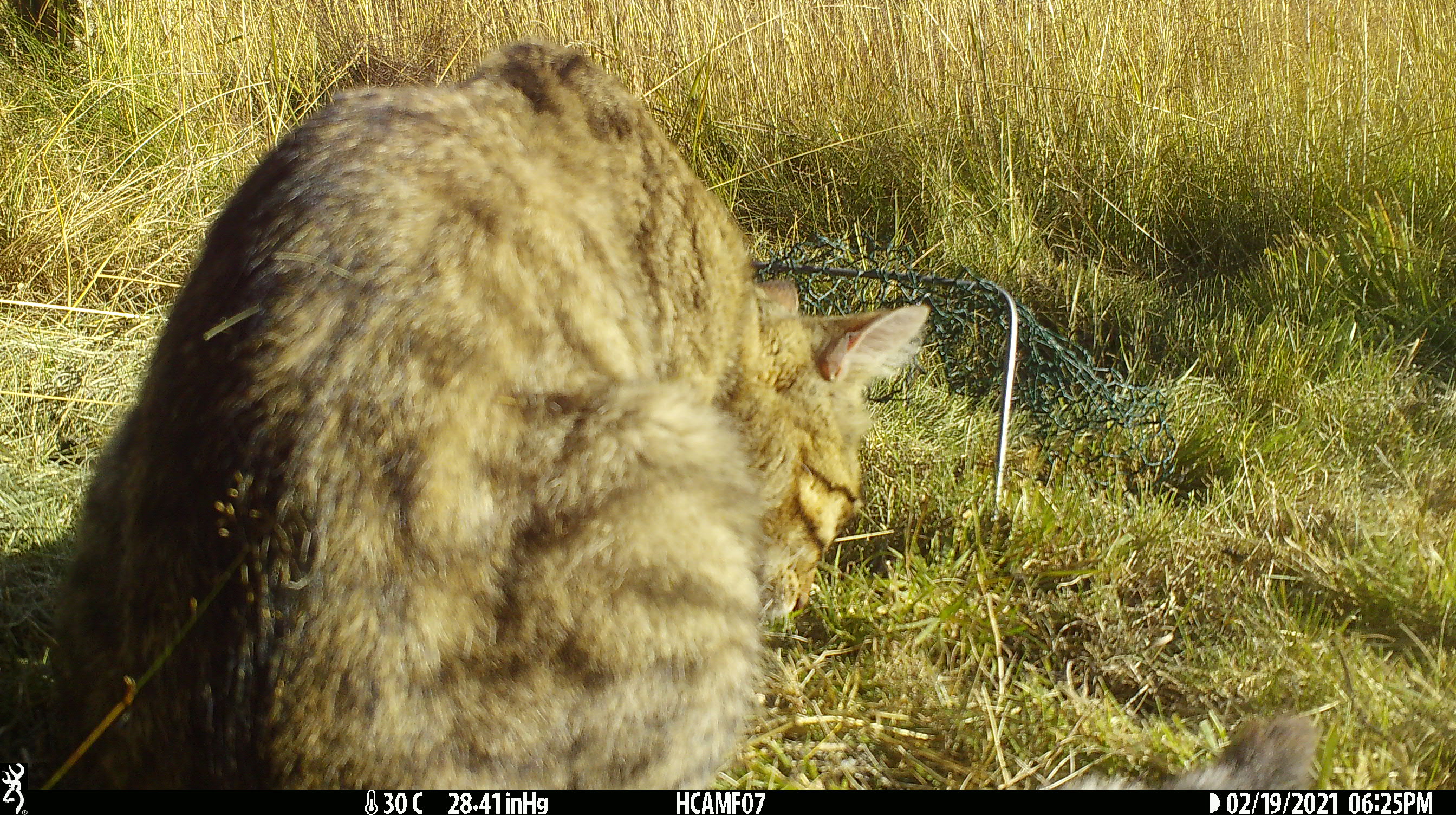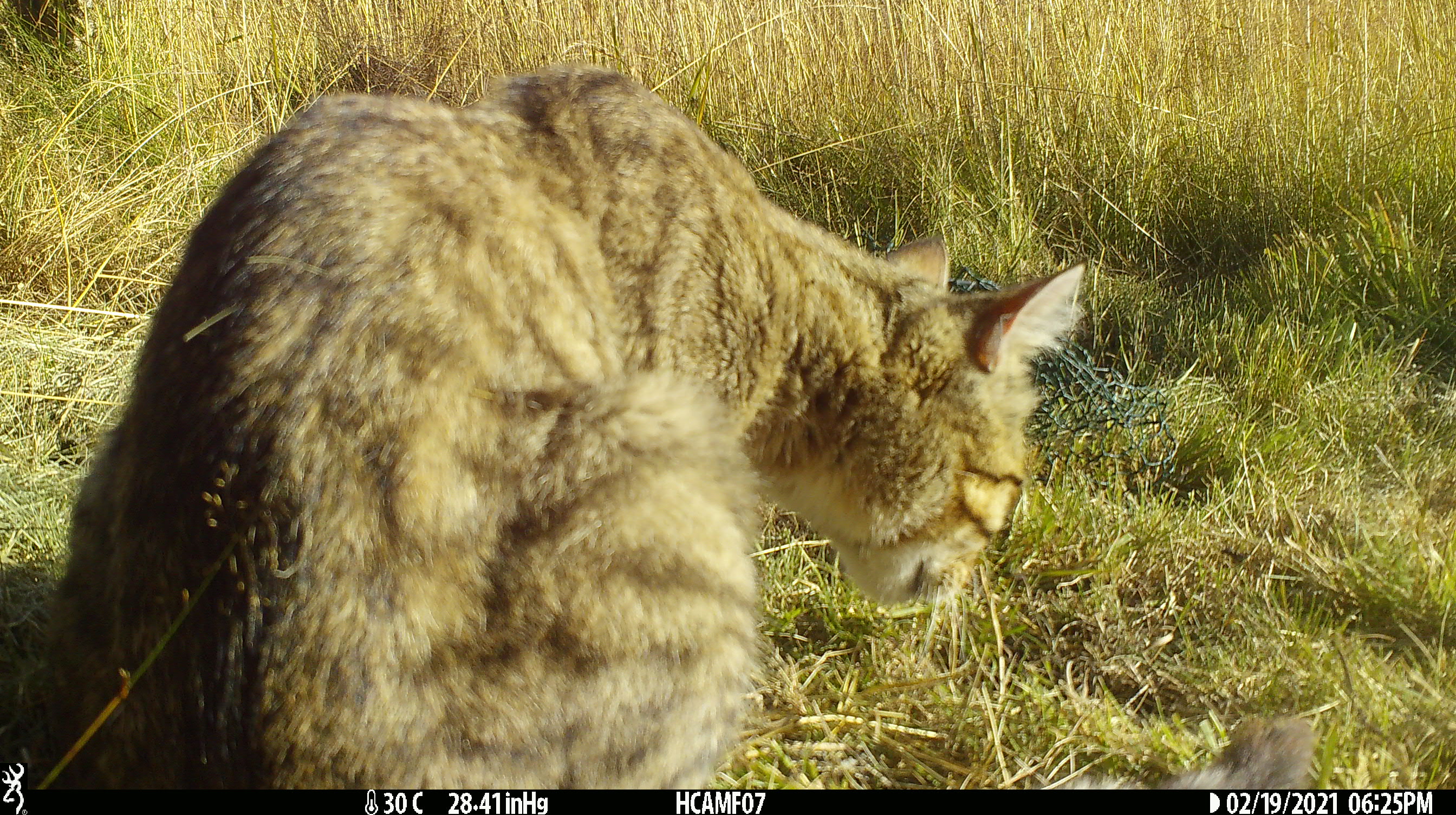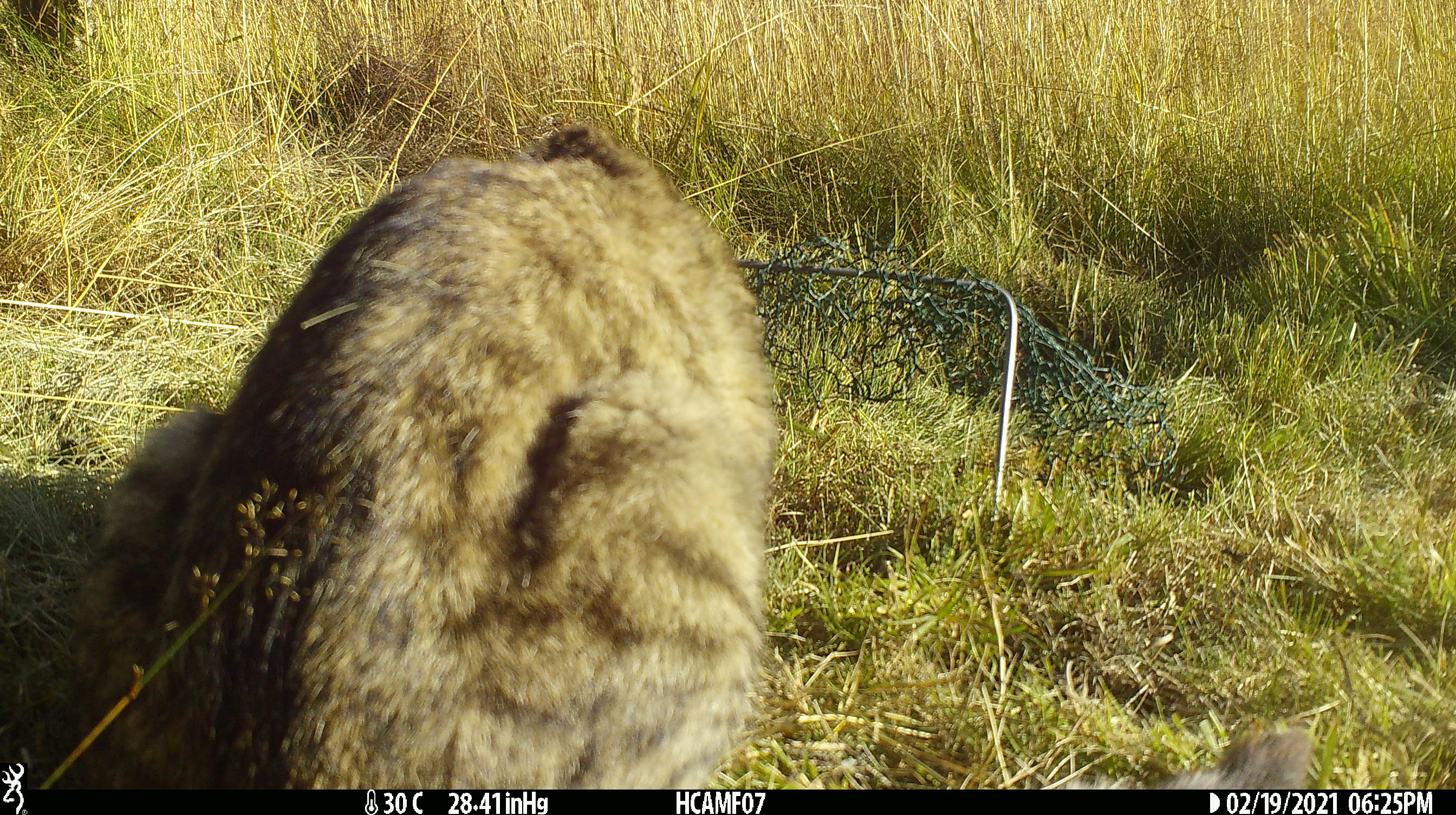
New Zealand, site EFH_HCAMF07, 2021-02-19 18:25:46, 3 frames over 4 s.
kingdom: Animalia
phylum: Chordata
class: Mammalia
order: Carnivora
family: Felidae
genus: Felis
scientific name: Felis catus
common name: domestic cat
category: cat